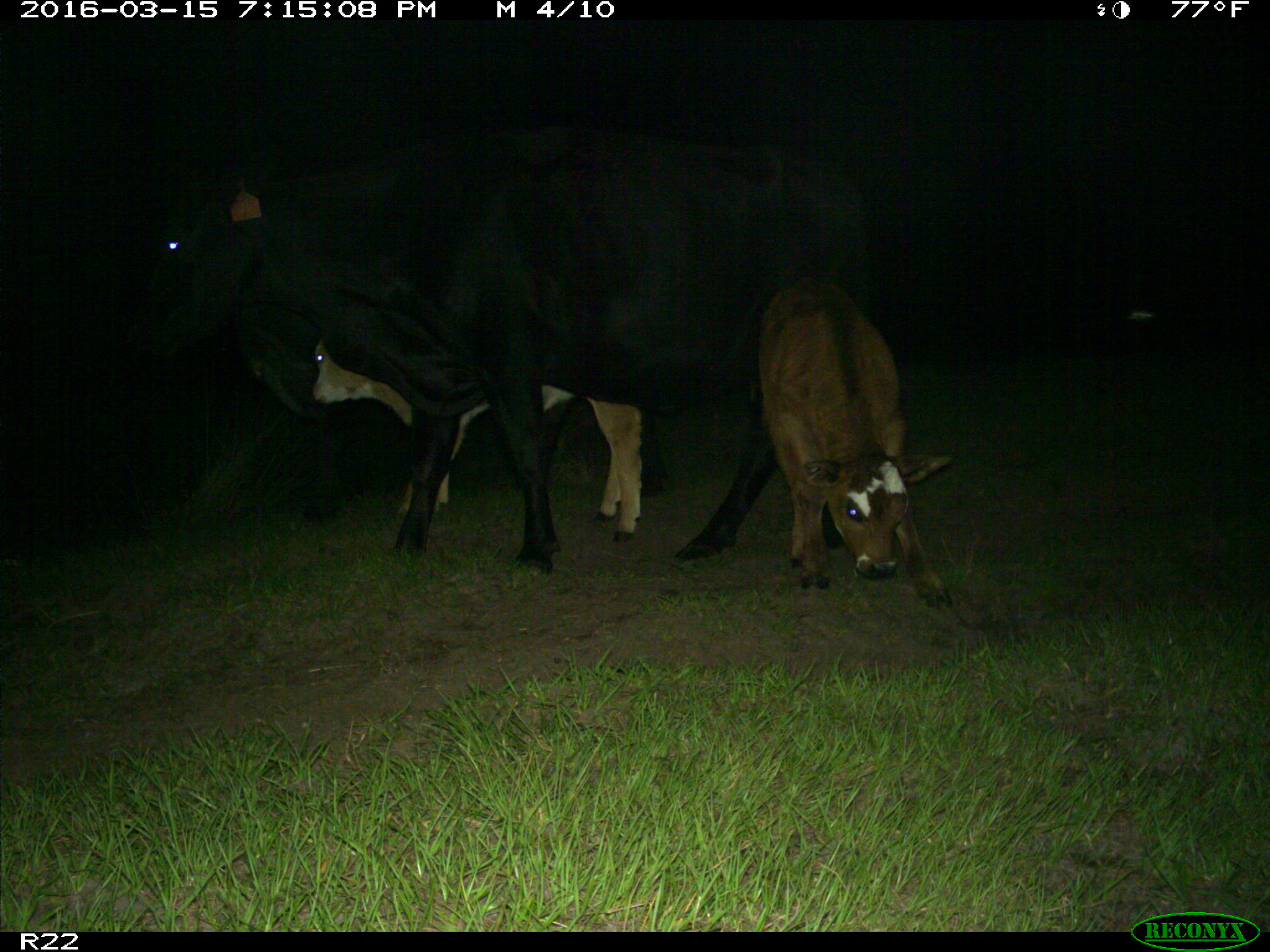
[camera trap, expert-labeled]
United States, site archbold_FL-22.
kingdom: Animalia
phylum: Chordata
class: Mammalia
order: Artiodactyla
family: Bovidae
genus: Bos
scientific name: Bos taurus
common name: domestic cow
Bos taurus (domestic cow).